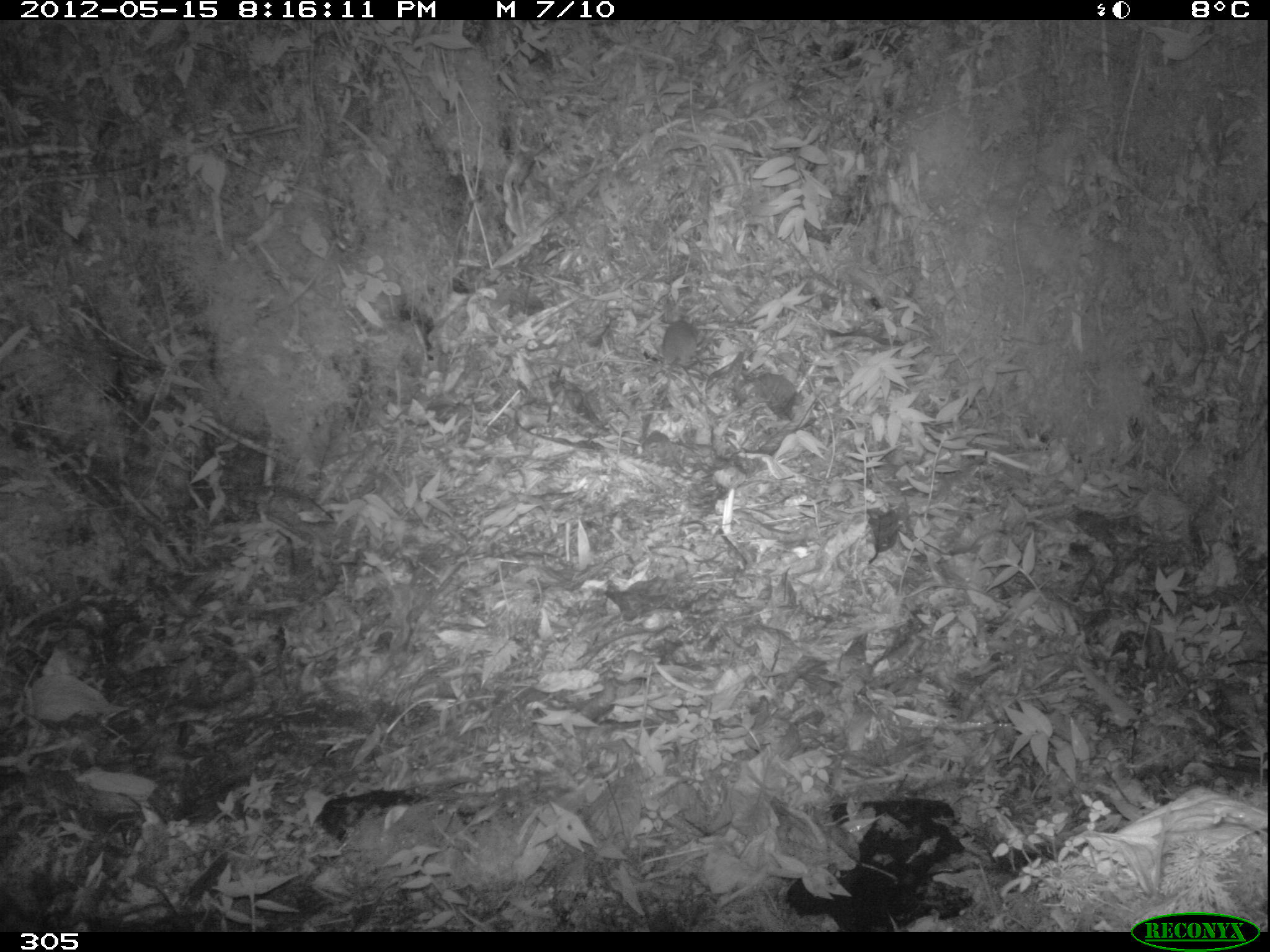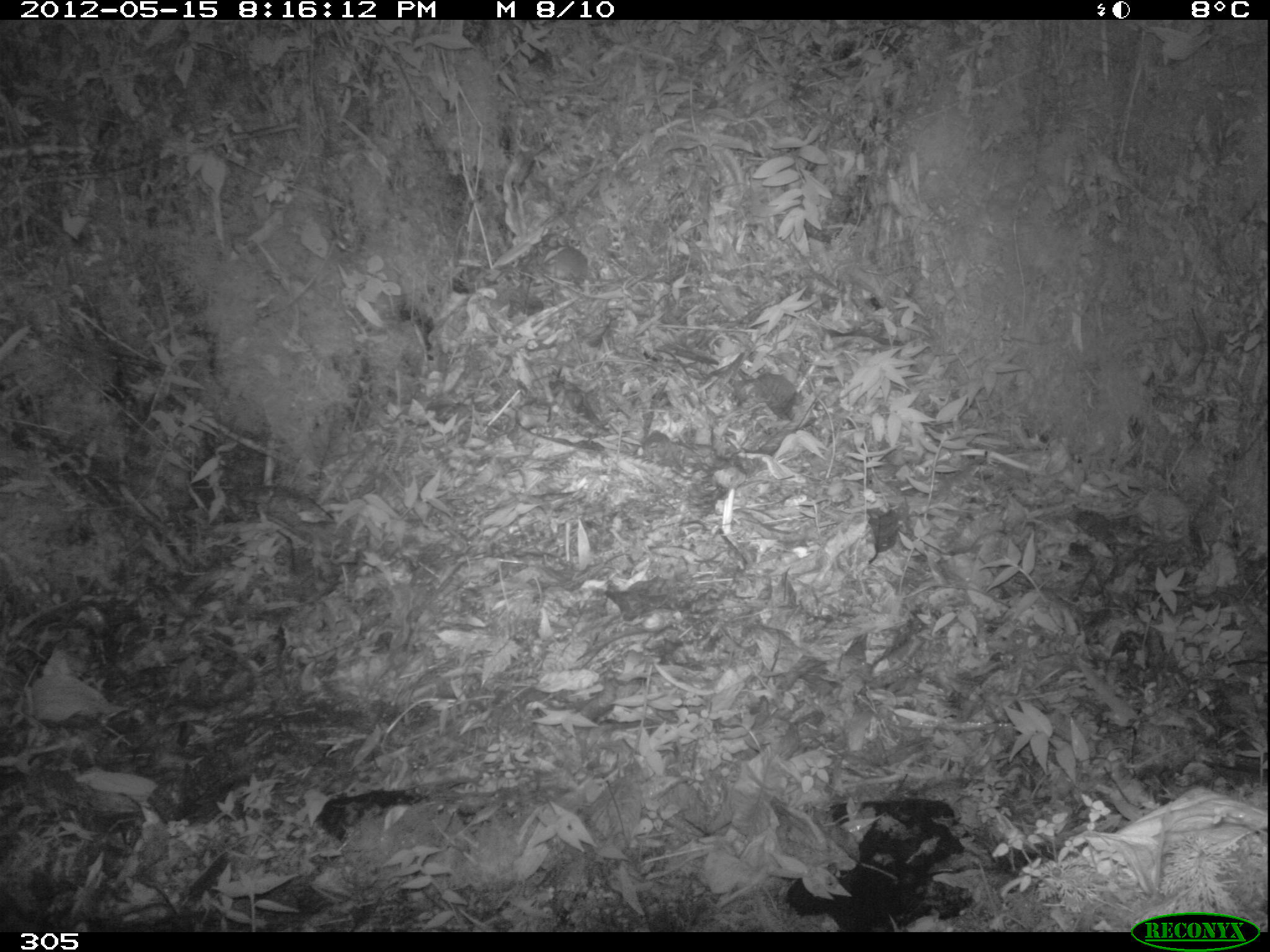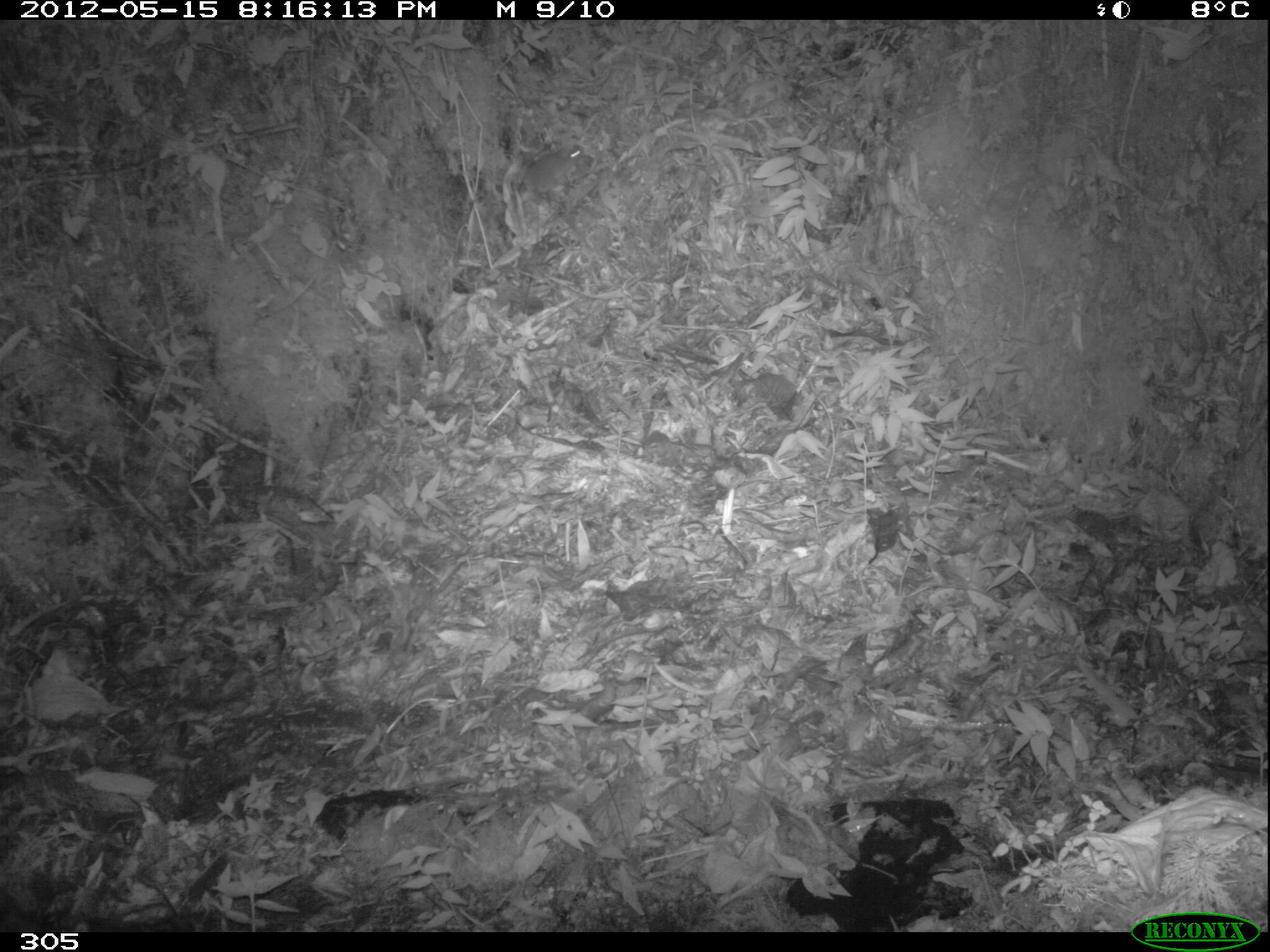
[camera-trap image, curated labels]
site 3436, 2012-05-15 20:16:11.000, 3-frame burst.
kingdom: Animalia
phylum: Chordata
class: Mammalia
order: Rodentia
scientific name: Rodentia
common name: rodents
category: unknown rodent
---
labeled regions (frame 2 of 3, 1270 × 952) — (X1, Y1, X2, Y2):
unknown rodent: (541, 242, 590, 292)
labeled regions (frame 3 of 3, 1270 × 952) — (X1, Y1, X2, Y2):
unknown rodent: (521, 144, 586, 194)